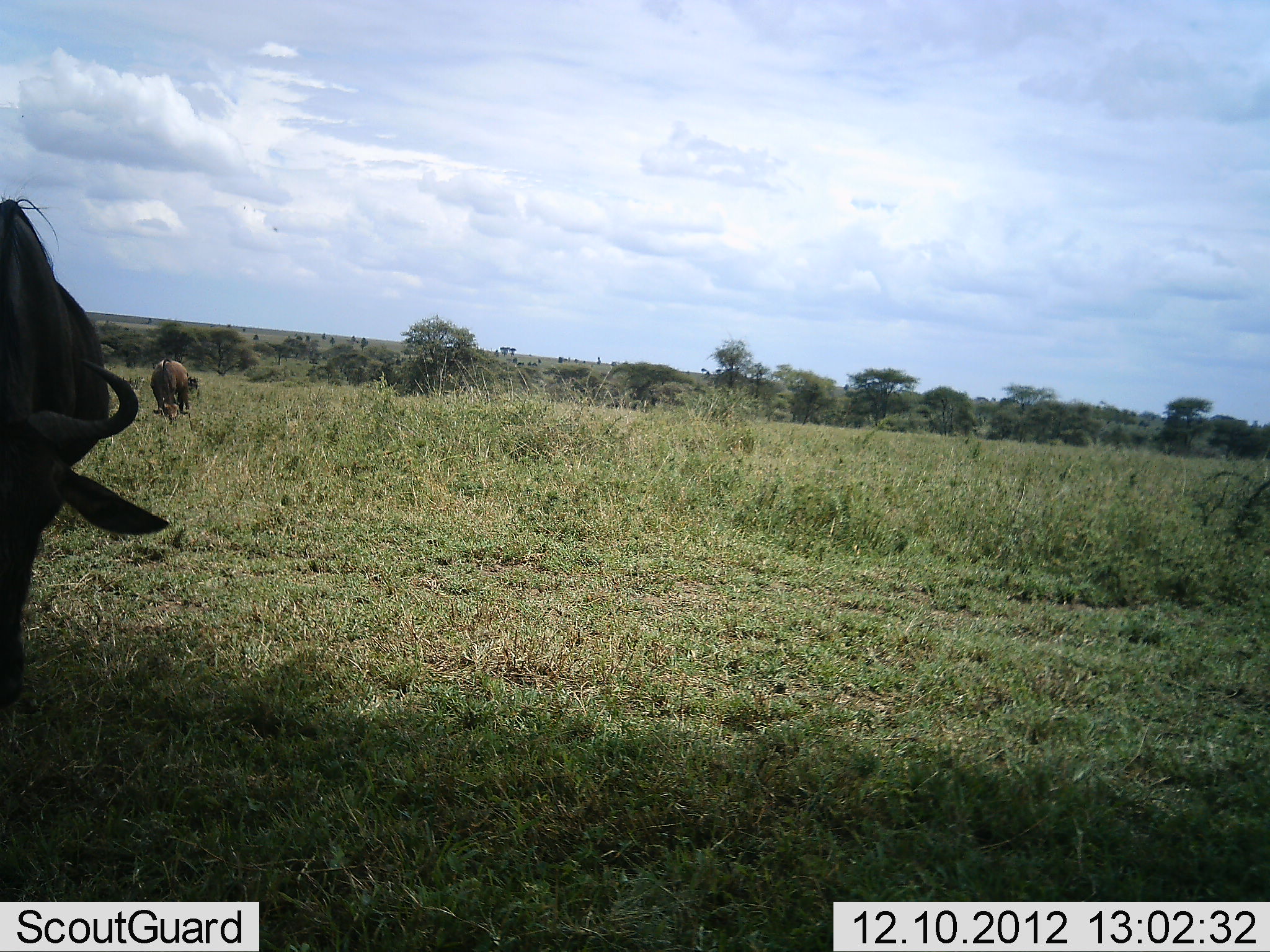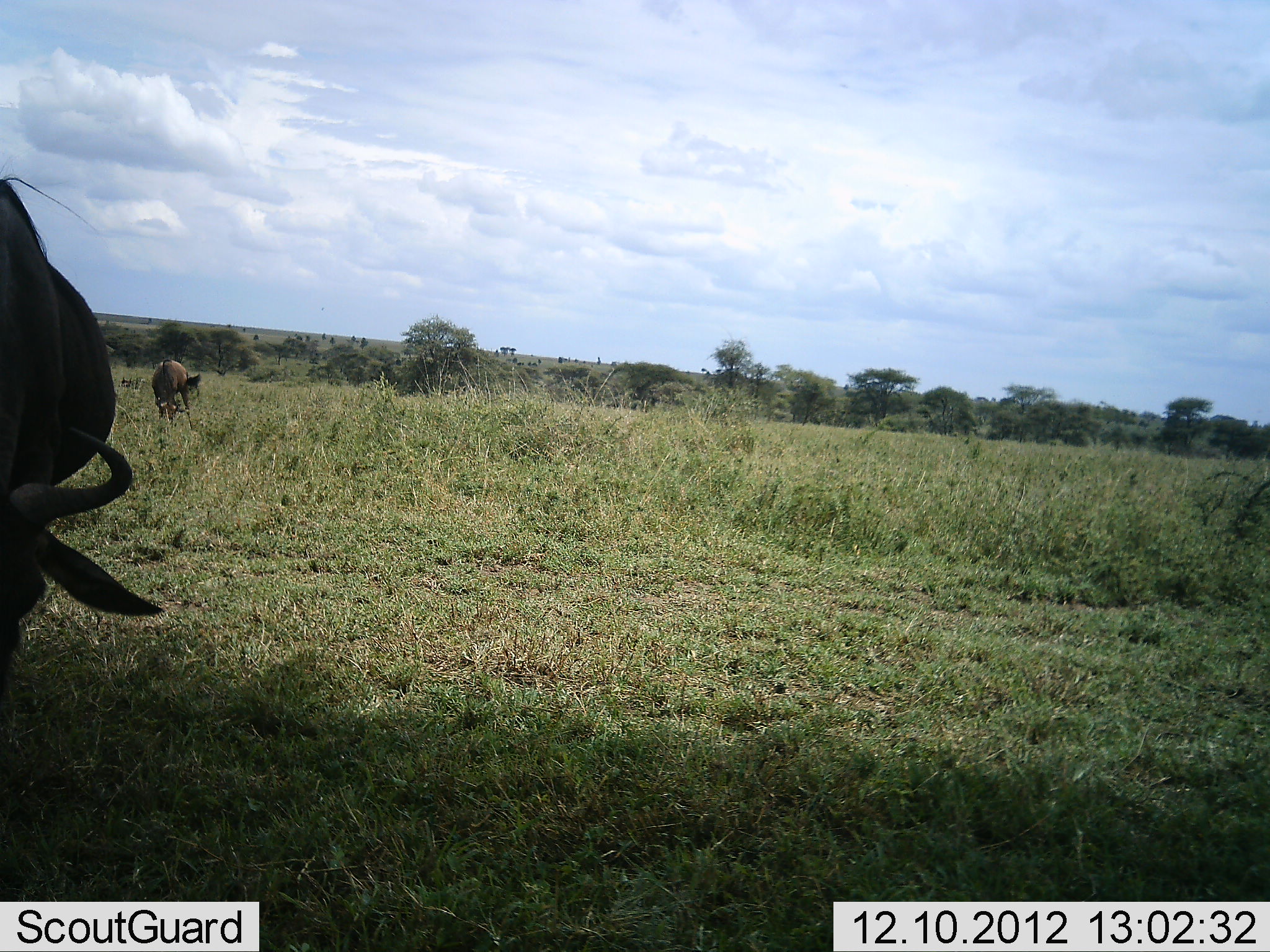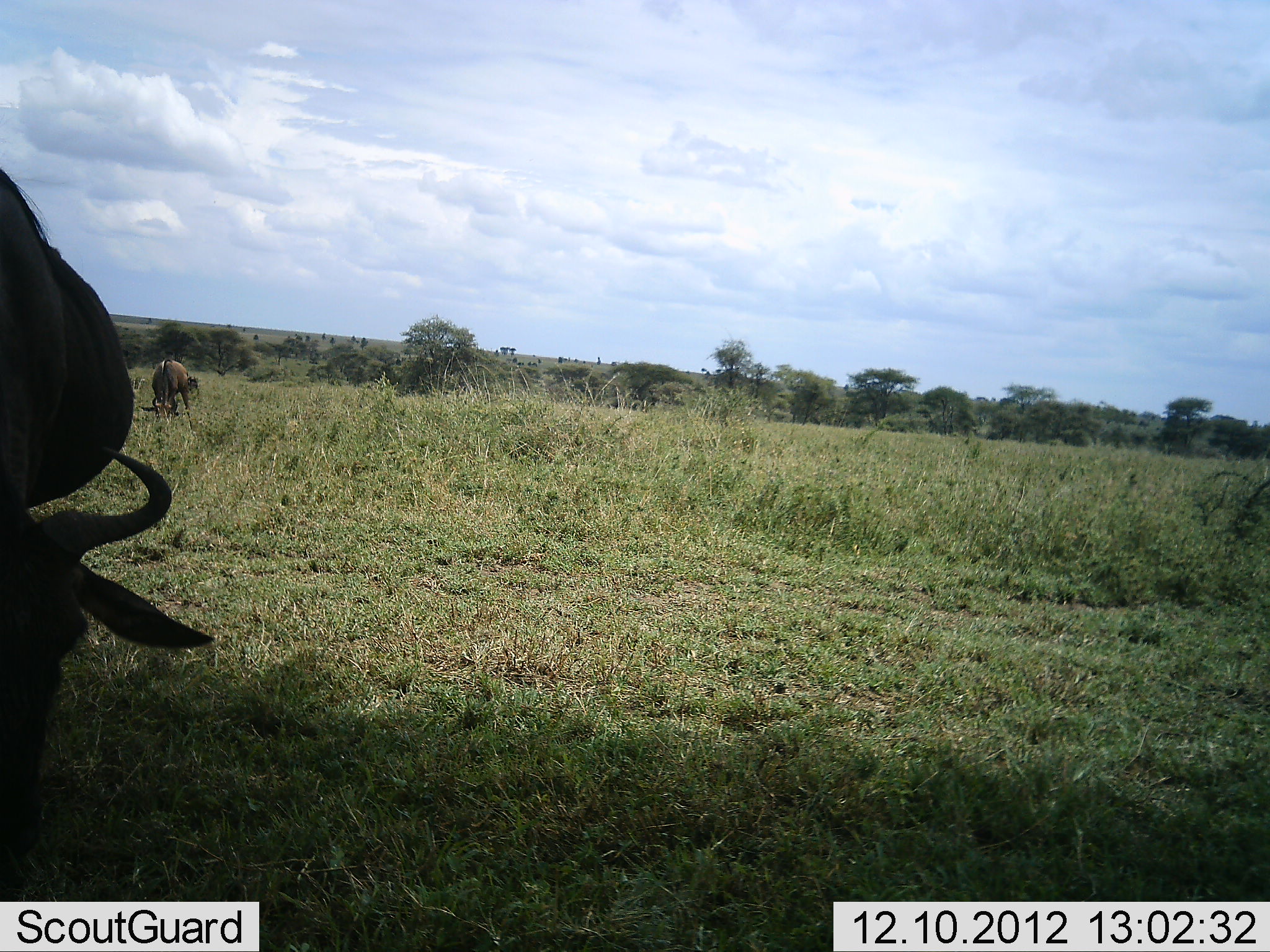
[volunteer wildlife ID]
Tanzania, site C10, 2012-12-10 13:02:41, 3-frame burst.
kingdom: Animalia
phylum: Chordata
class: Mammalia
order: Artiodactyla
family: Bovidae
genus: Connochaetes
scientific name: Connochaetes taurinus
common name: blue wildebeest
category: wildebeest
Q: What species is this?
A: Wildebeest (blue wildebeest) (Connochaetes taurinus).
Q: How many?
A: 2.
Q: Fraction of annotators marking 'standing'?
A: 29%.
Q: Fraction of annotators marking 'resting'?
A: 0%.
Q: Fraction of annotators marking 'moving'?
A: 17%.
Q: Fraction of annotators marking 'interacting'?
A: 0%.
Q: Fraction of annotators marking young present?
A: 4%.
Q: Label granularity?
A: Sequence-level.